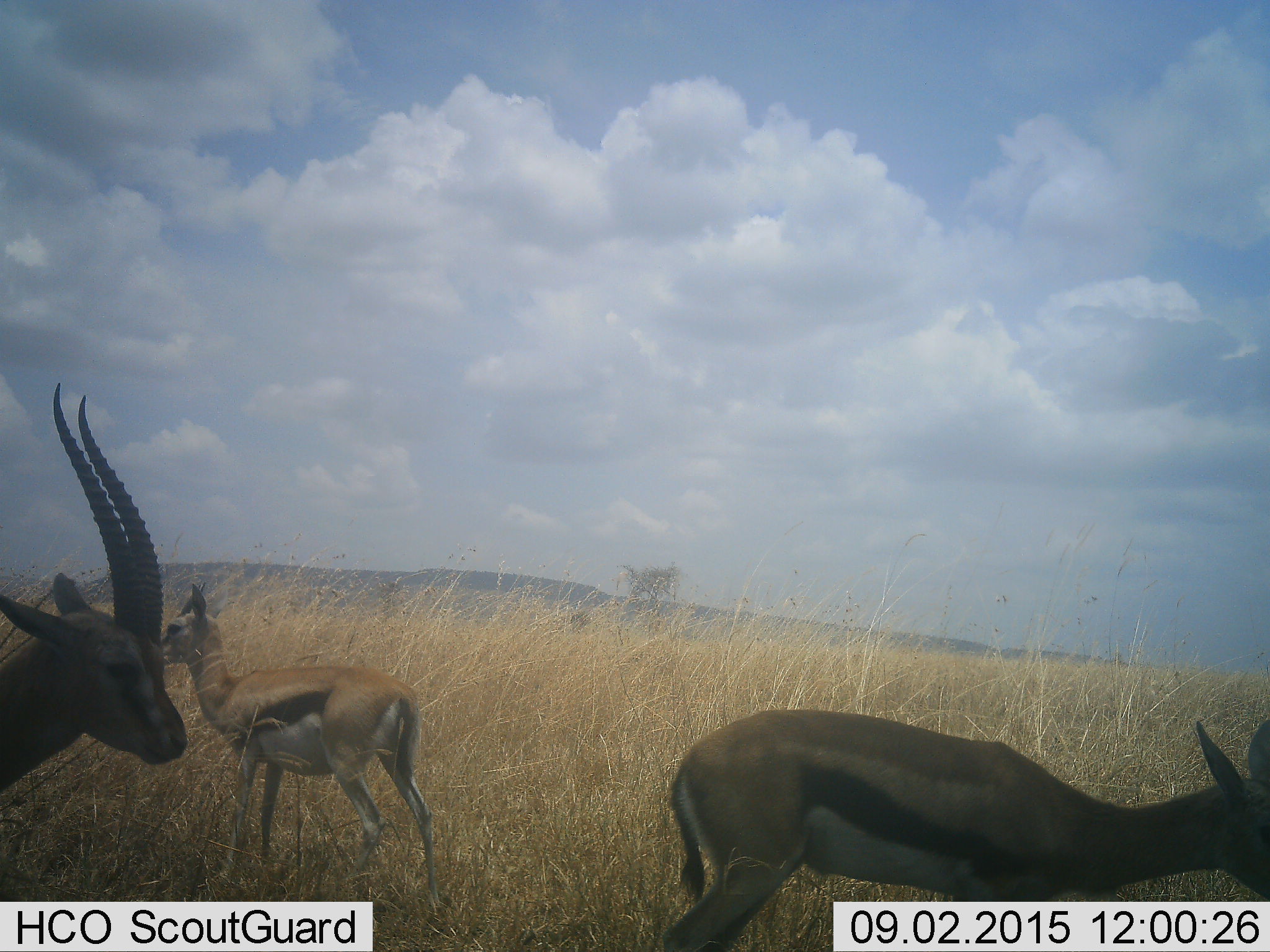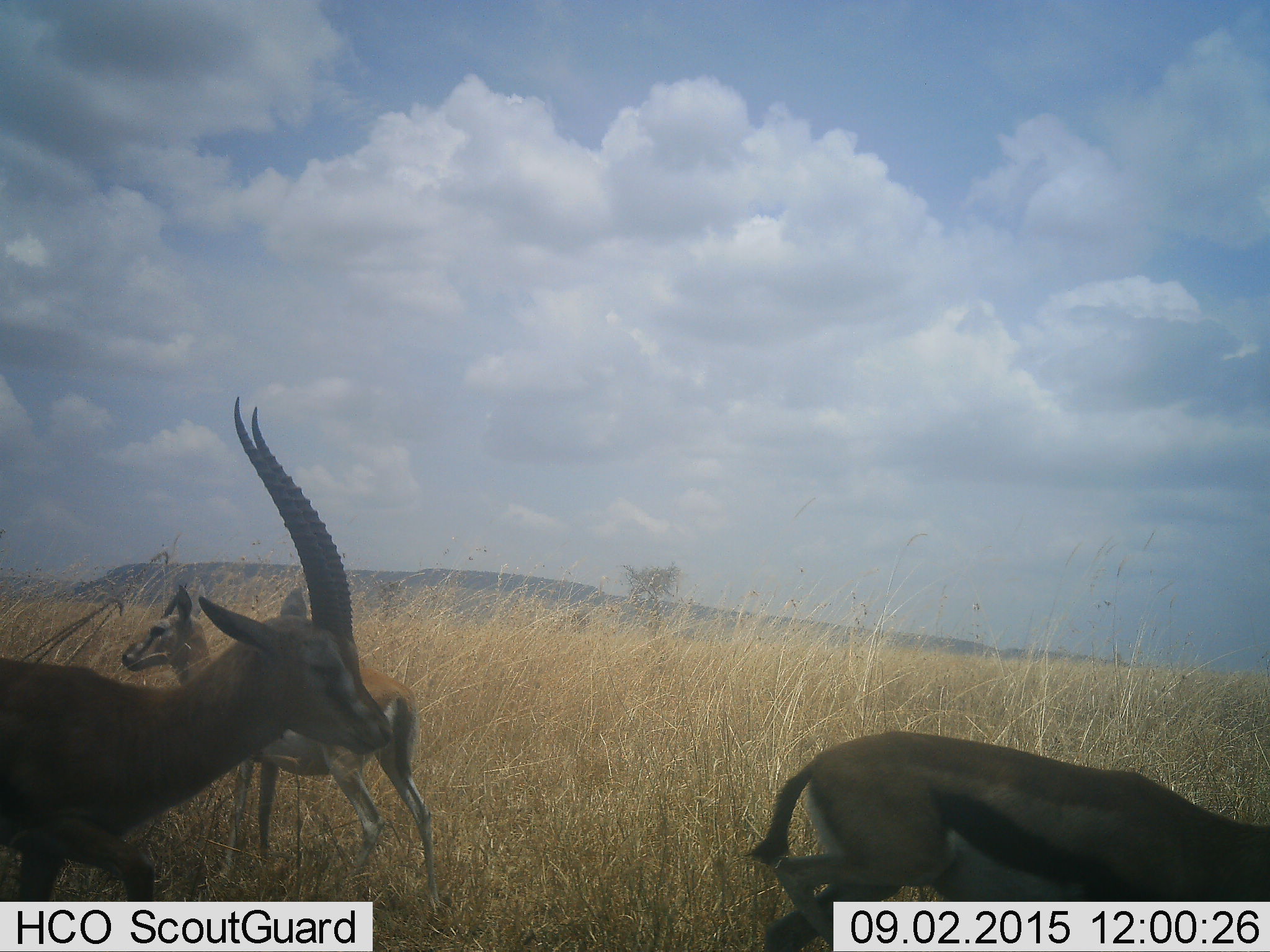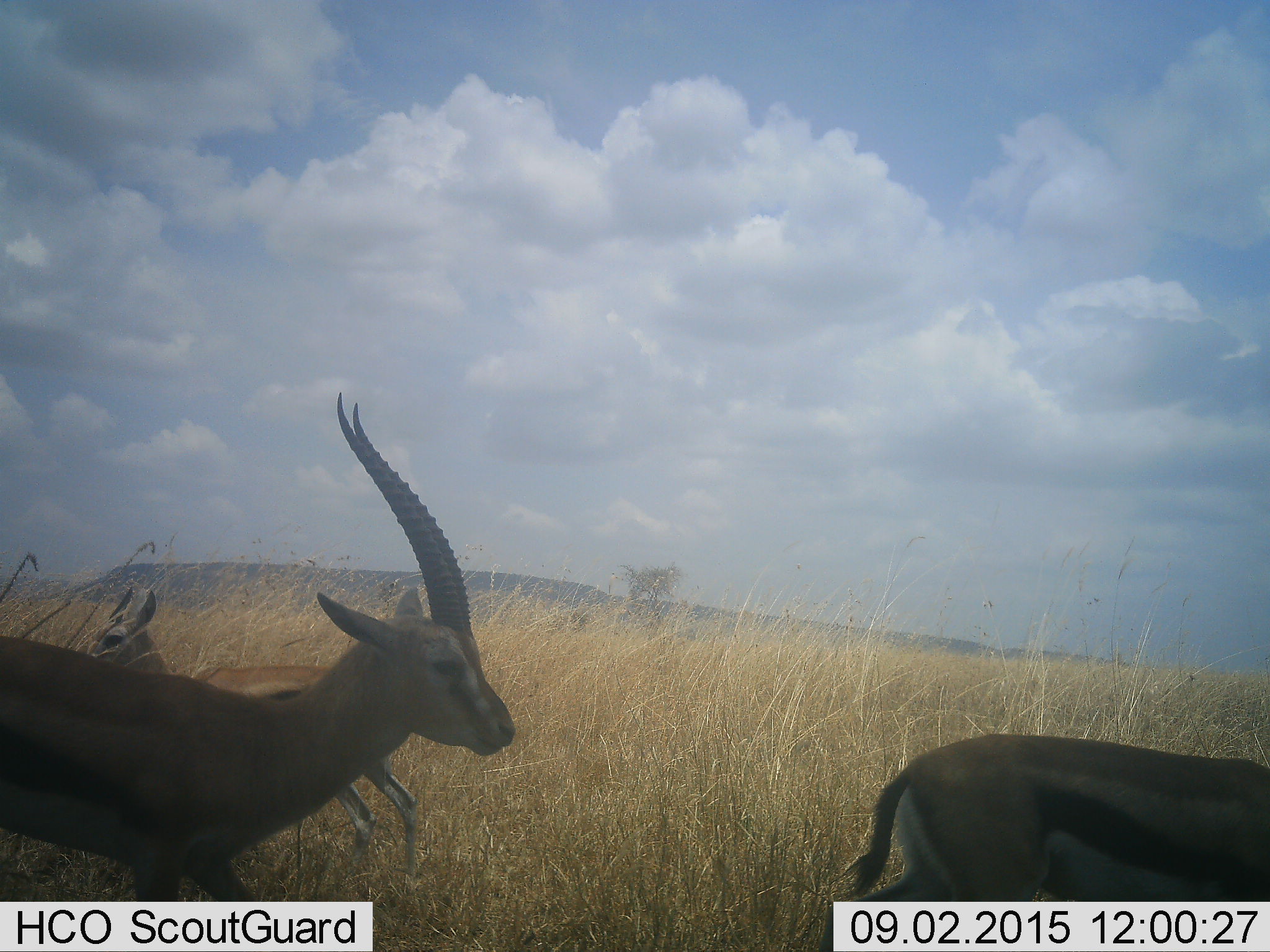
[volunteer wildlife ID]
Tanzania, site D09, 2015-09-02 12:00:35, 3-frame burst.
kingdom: Animalia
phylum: Chordata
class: Mammalia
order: Artiodactyla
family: Bovidae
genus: Eudorcas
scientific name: Eudorcas thomsonii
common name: thomson's gazelle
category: gazellethomsons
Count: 3.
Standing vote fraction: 54%.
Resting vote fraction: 0%.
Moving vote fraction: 92%.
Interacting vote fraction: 0%.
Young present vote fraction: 31%.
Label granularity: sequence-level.